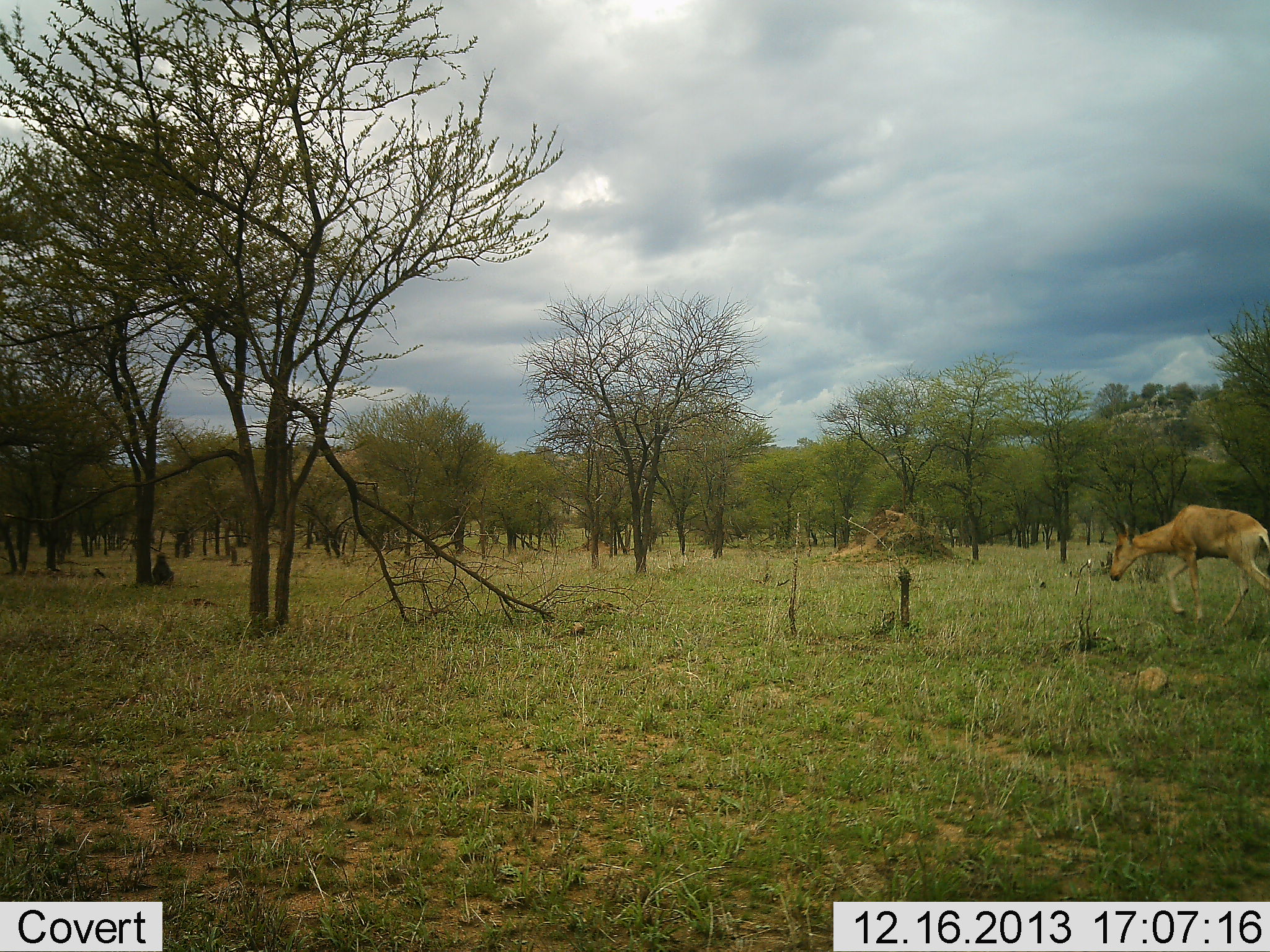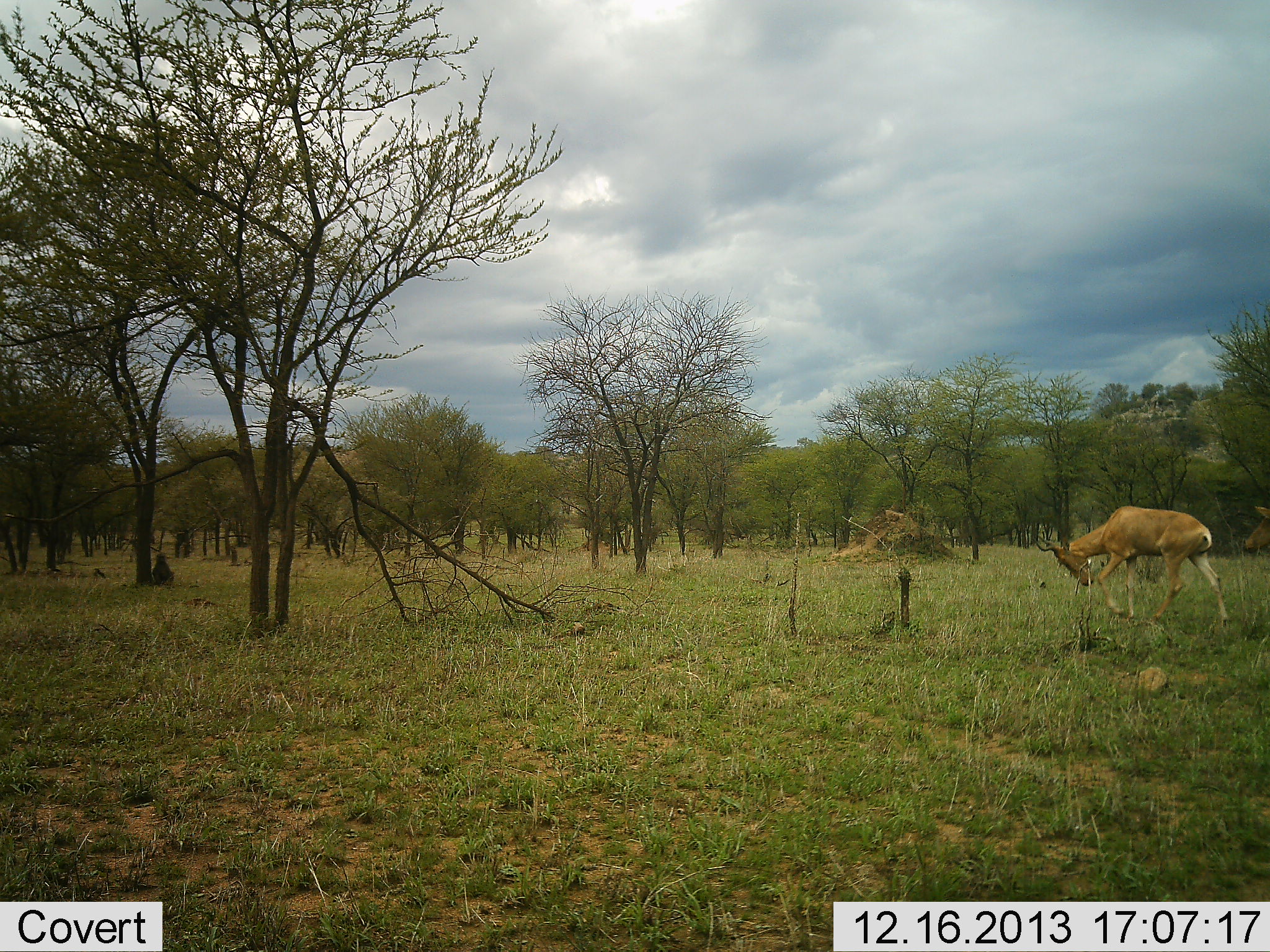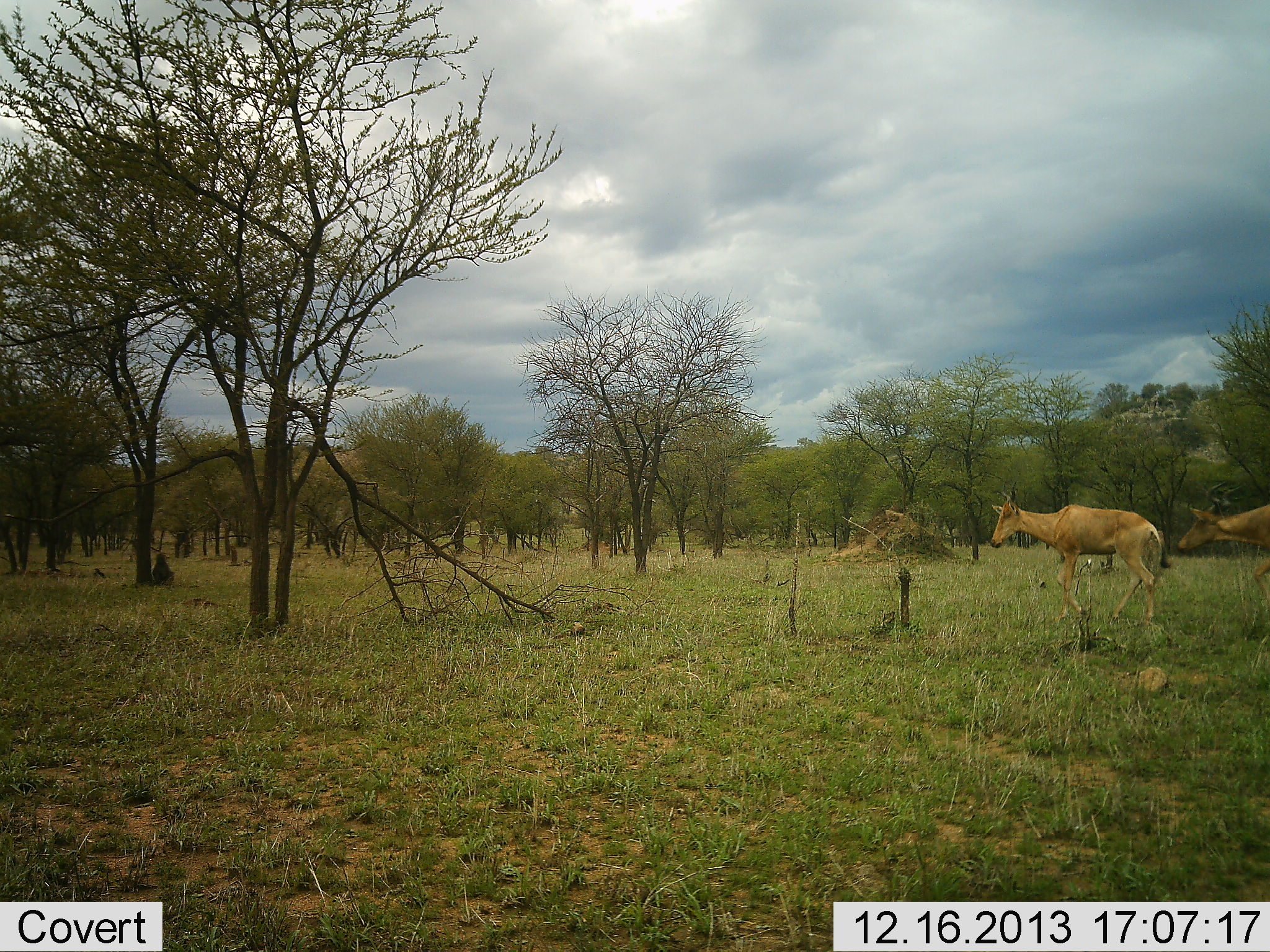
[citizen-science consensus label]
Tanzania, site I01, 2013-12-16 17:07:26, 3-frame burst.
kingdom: Animalia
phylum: Chordata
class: Mammalia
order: Artiodactyla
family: Bovidae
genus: Alcelaphus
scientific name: Alcelaphus buselaphus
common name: hartebeest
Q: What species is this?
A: Hartebeest (Alcelaphus buselaphus).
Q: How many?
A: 2.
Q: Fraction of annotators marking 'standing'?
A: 0%.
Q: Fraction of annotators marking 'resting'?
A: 0%.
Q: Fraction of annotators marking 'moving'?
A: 100%.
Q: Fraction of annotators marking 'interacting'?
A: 10%.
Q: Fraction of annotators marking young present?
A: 10%.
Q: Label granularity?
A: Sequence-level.